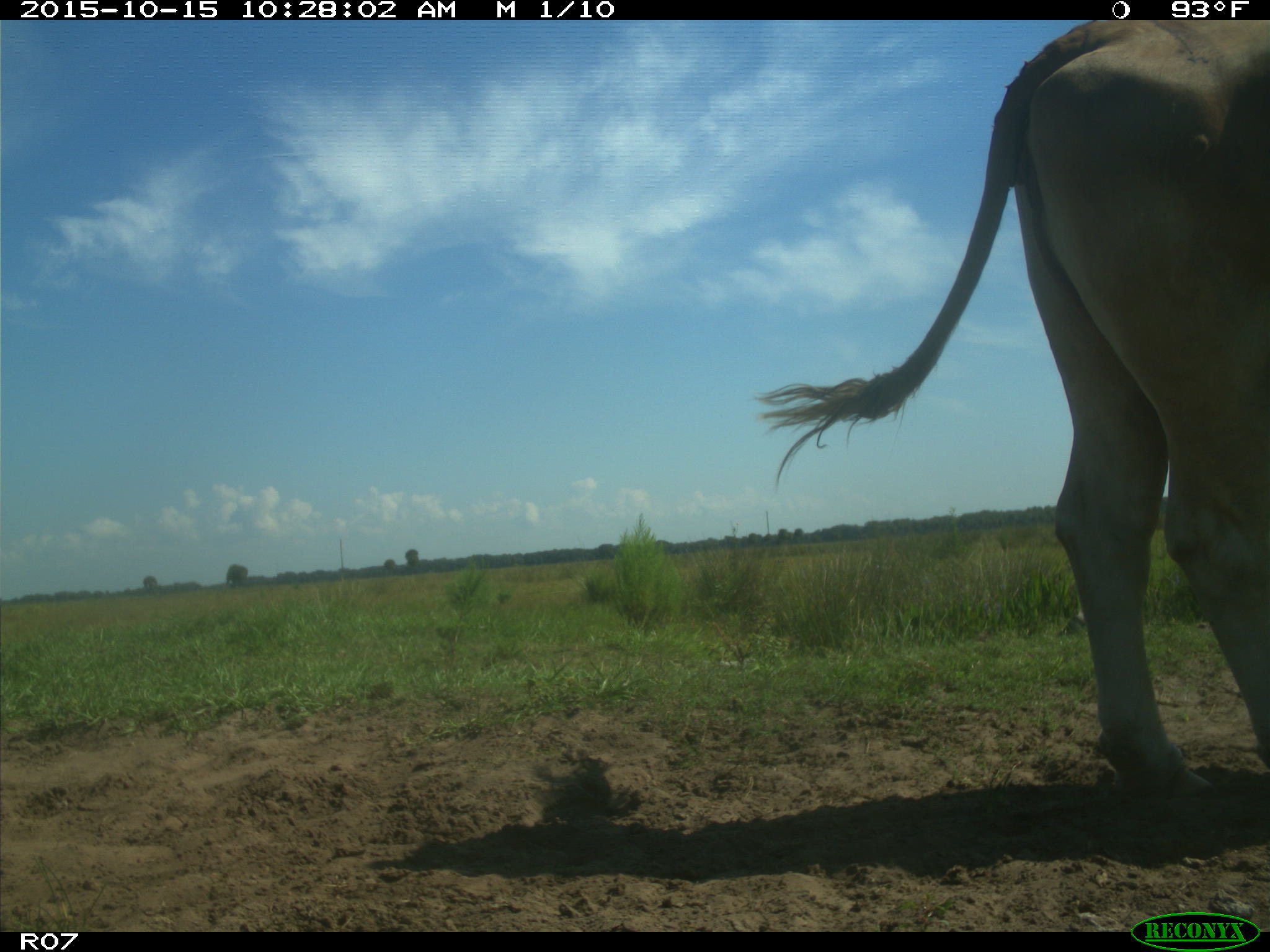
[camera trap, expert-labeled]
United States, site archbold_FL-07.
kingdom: Animalia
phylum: Chordata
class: Mammalia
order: Artiodactyla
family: Bovidae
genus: Bos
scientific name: Bos taurus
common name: domestic cow